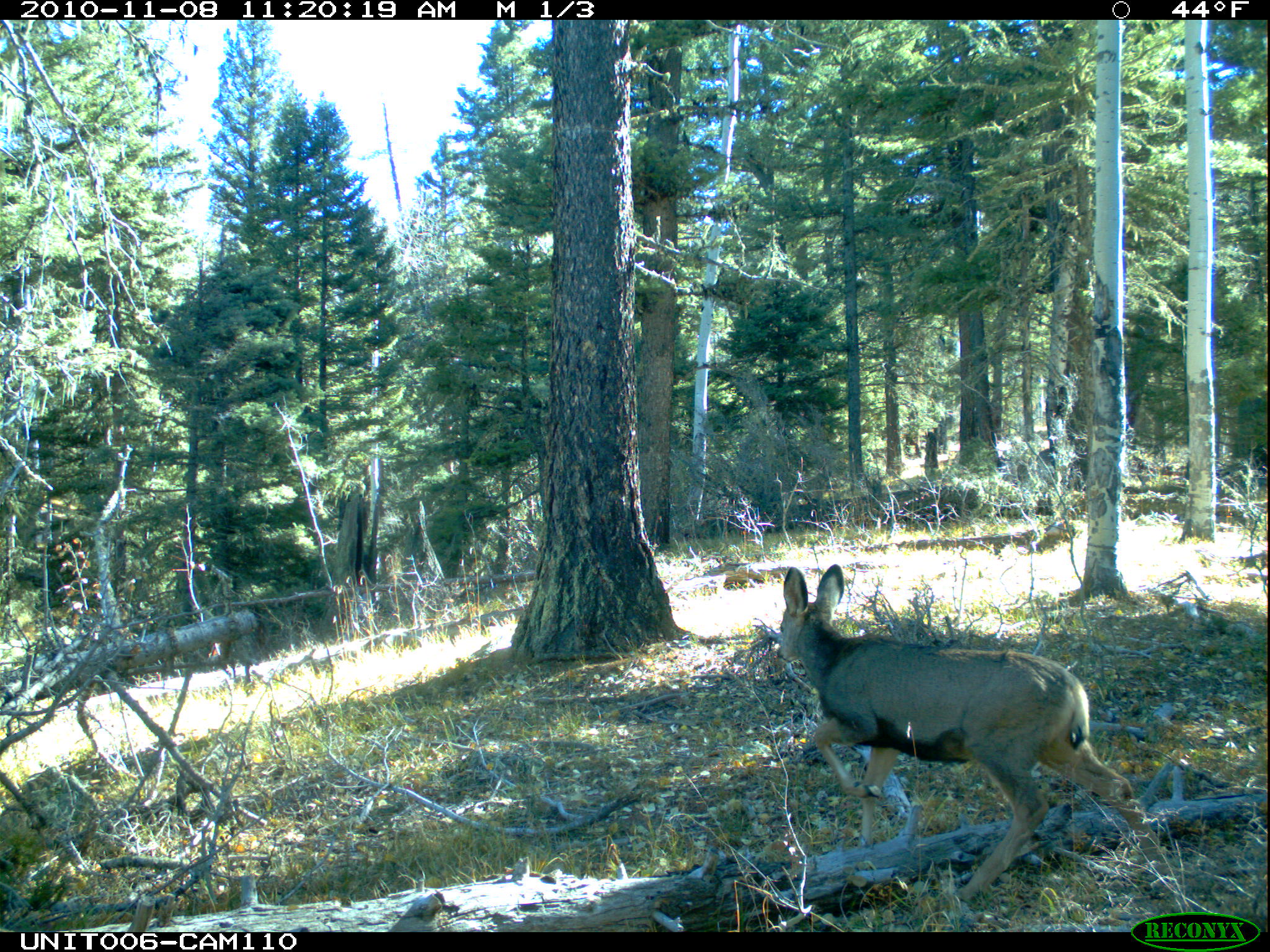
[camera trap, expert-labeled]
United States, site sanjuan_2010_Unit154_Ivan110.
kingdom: Animalia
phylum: Chordata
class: Mammalia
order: Artiodactyla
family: Cervidae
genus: Odocoileus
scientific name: Odocoileus hemionus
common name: mule deer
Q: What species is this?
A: Odocoileus hemionus (mule deer).